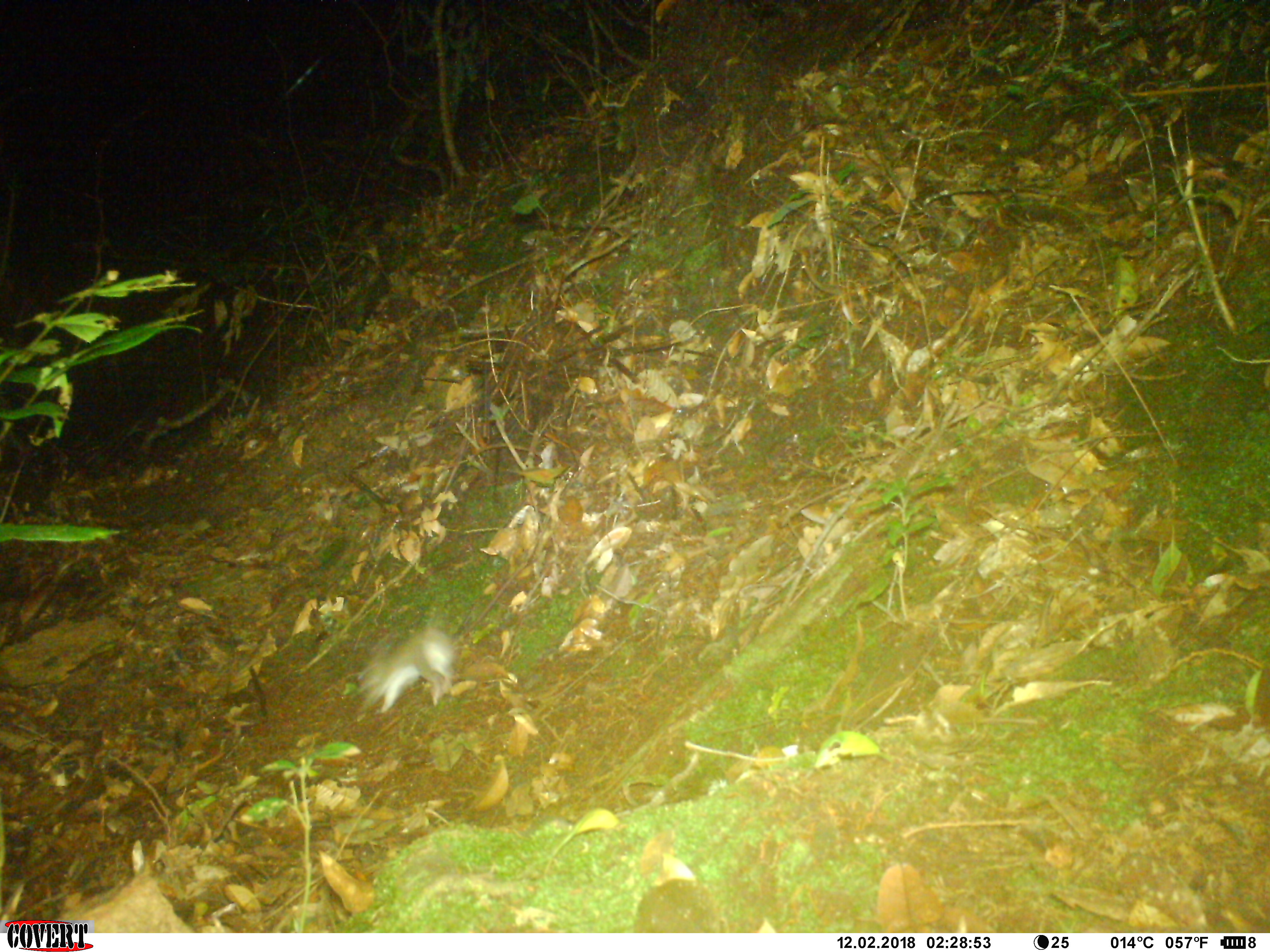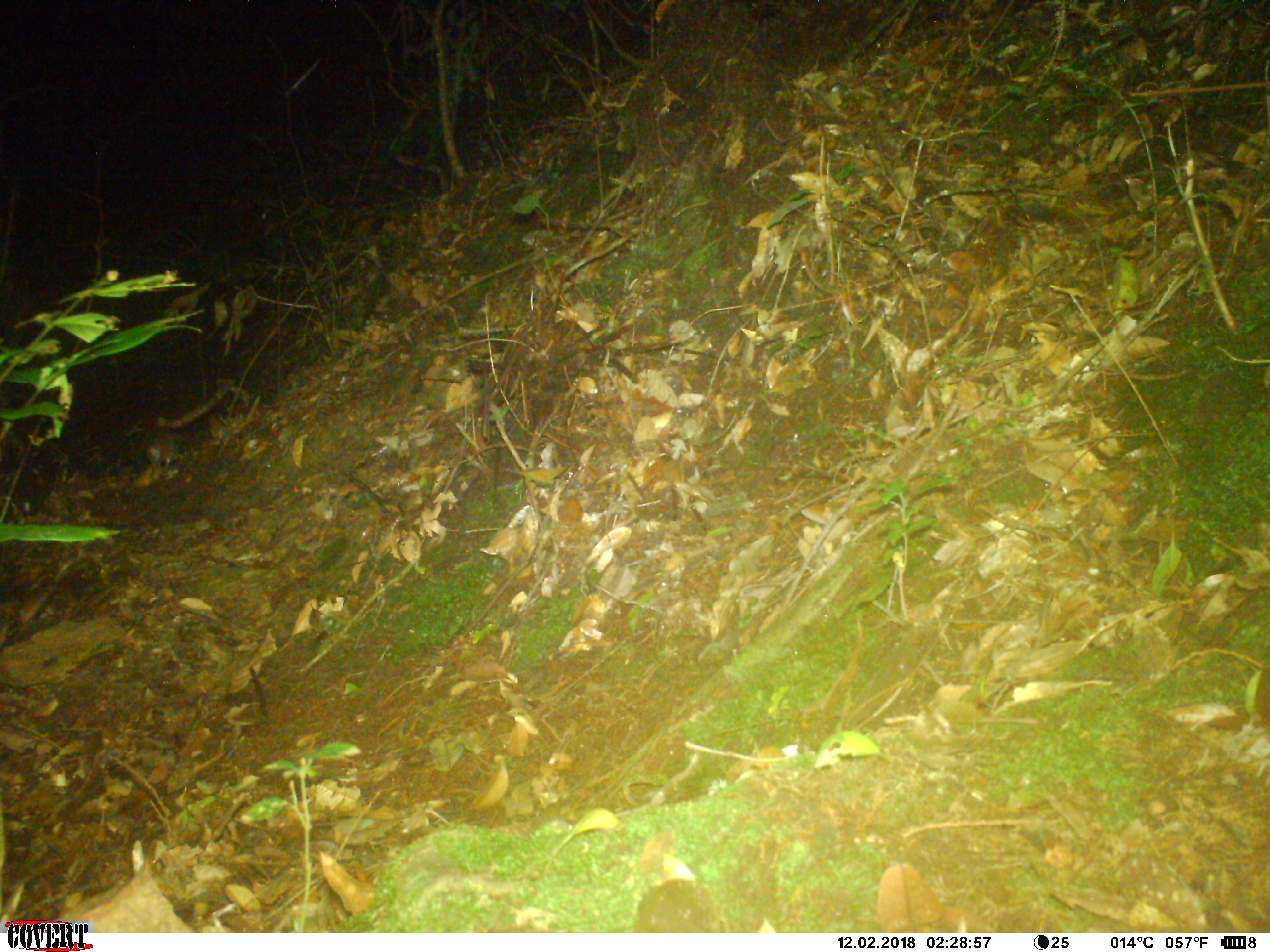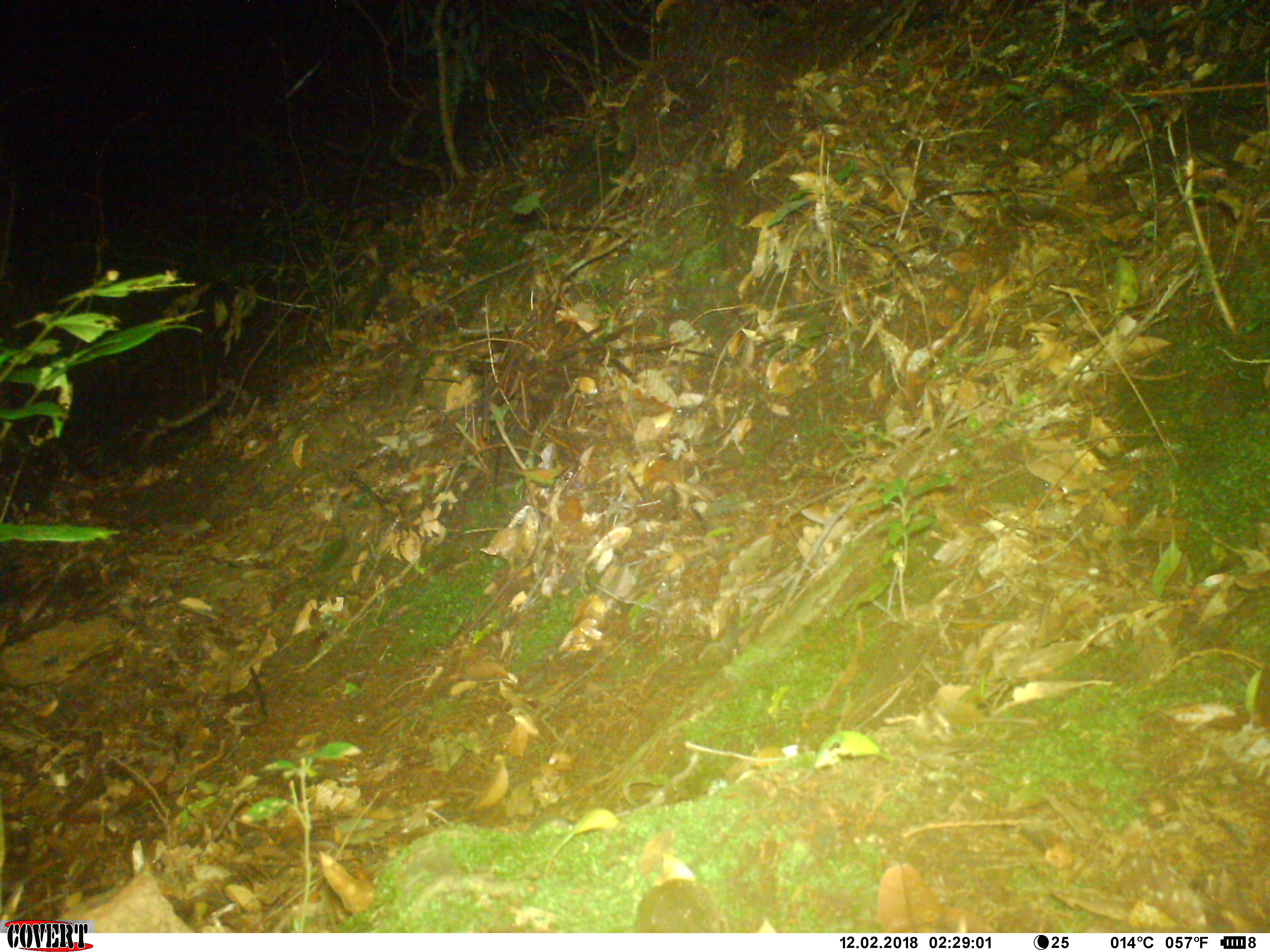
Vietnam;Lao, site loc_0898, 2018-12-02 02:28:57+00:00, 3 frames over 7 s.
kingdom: Animalia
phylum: Chordata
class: Mammalia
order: Rodentia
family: Muridae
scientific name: Muridae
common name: old-world mice and rats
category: unidentified murid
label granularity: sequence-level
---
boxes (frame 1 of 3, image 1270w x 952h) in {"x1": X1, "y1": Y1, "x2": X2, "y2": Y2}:
unidentified murid: {"x1": 352, "y1": 625, "x2": 456, "y2": 715}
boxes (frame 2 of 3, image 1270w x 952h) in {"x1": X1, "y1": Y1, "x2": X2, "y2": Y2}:
unidentified murid: {"x1": 142, "y1": 424, "x2": 178, "y2": 480}